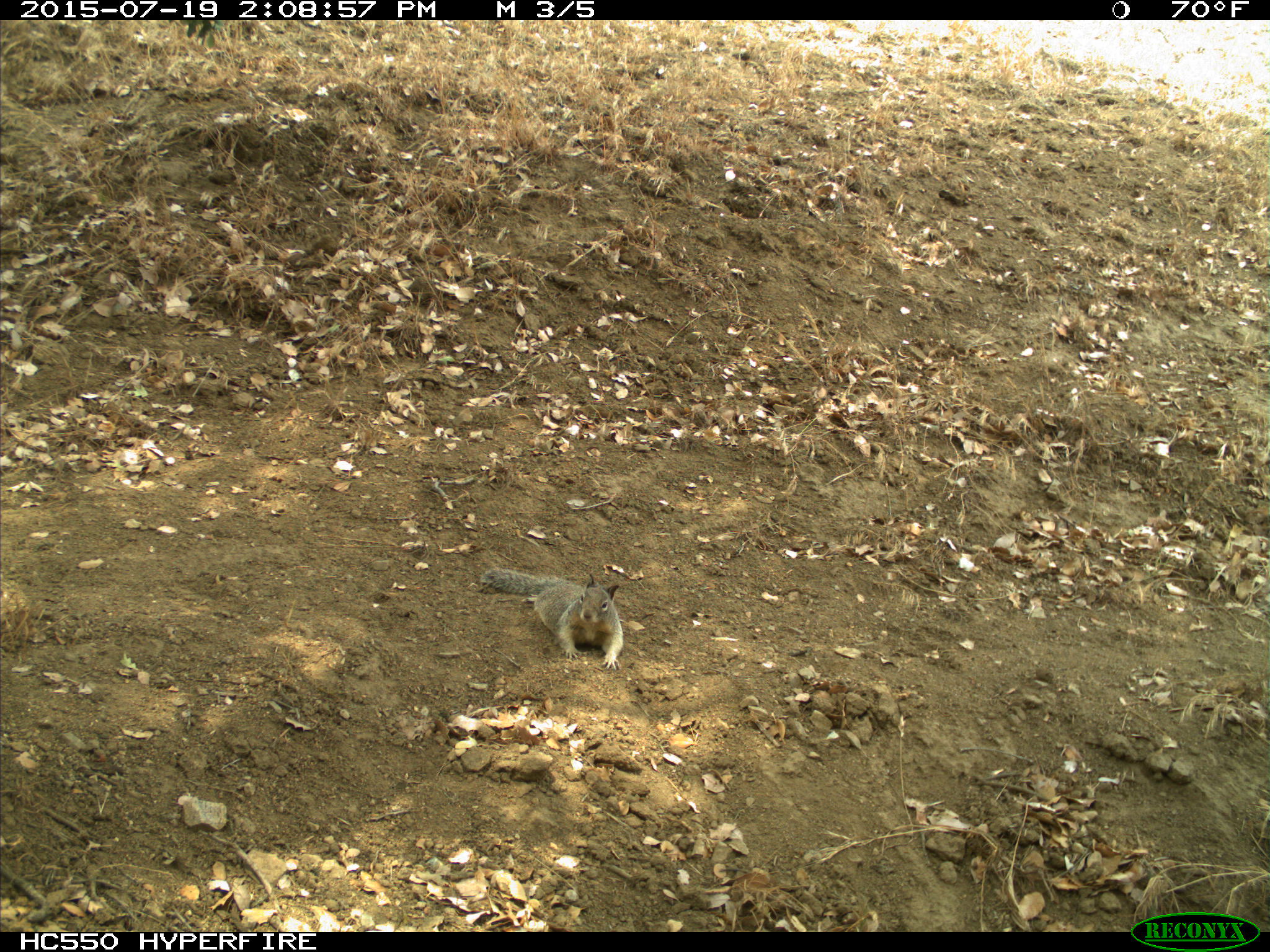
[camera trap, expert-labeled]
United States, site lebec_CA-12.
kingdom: Animalia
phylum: Chordata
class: Mammalia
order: Rodentia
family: Sciuridae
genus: Otospermophilus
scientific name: Otospermophilus beecheyi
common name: california ground squirrel